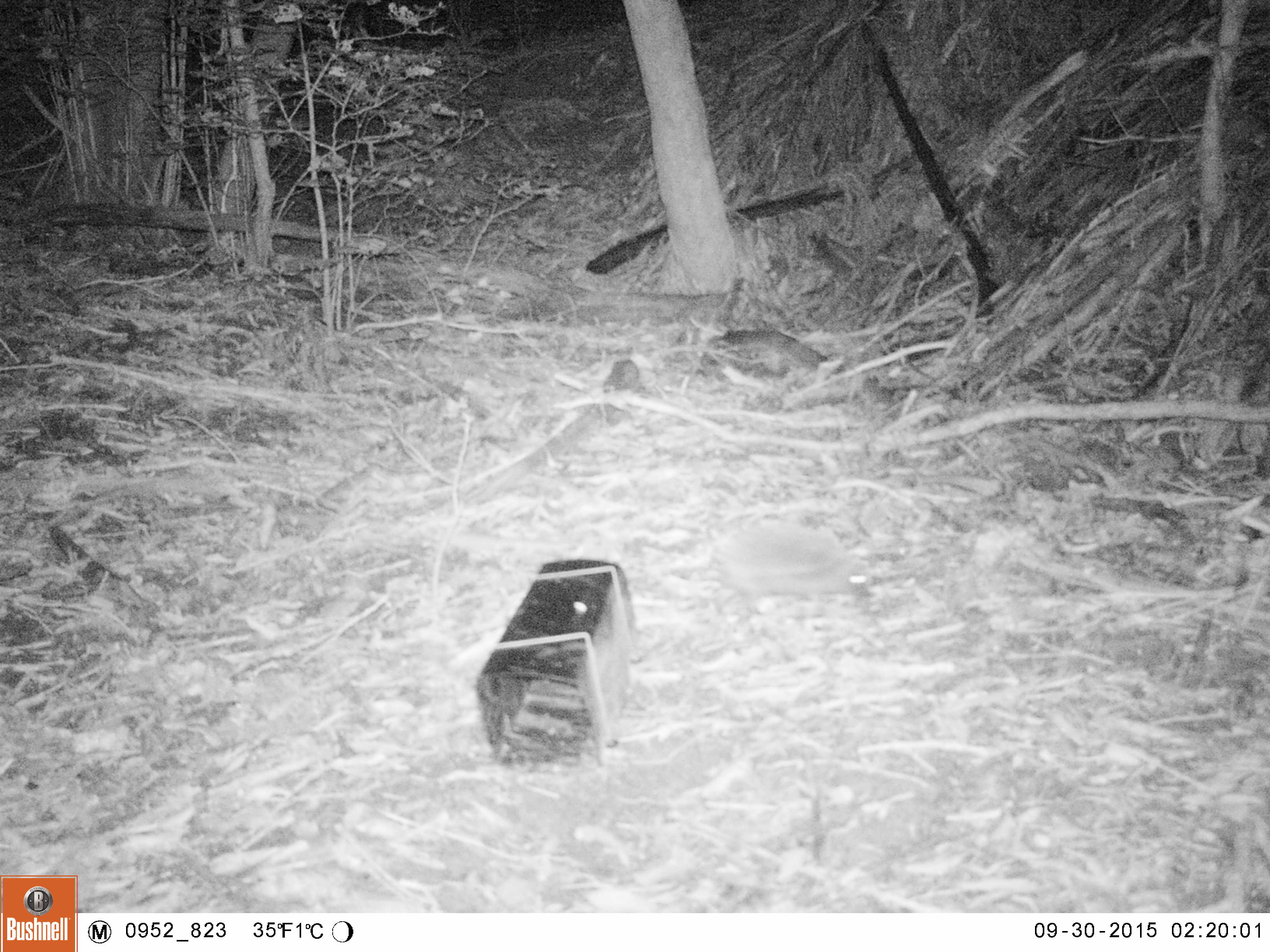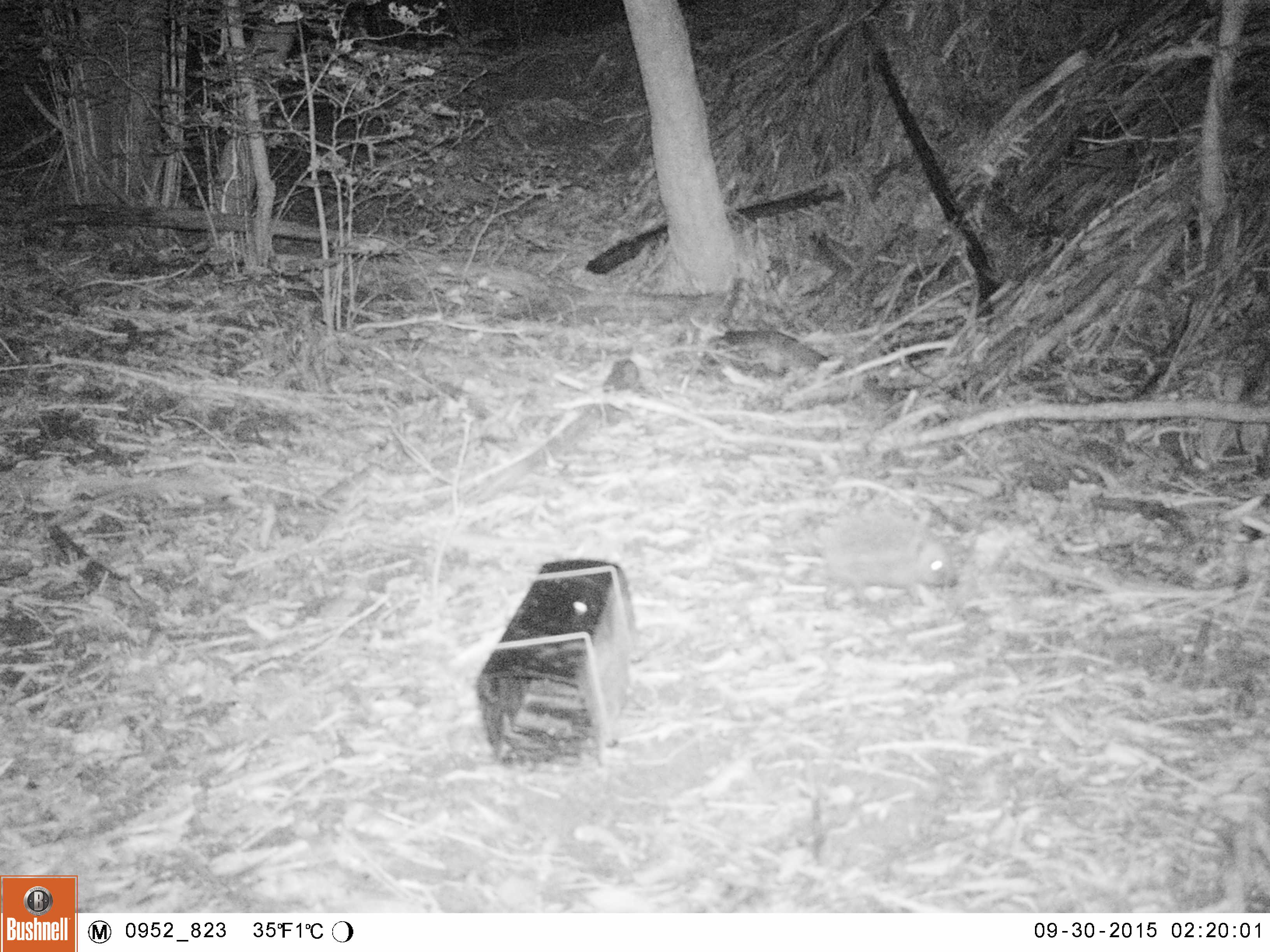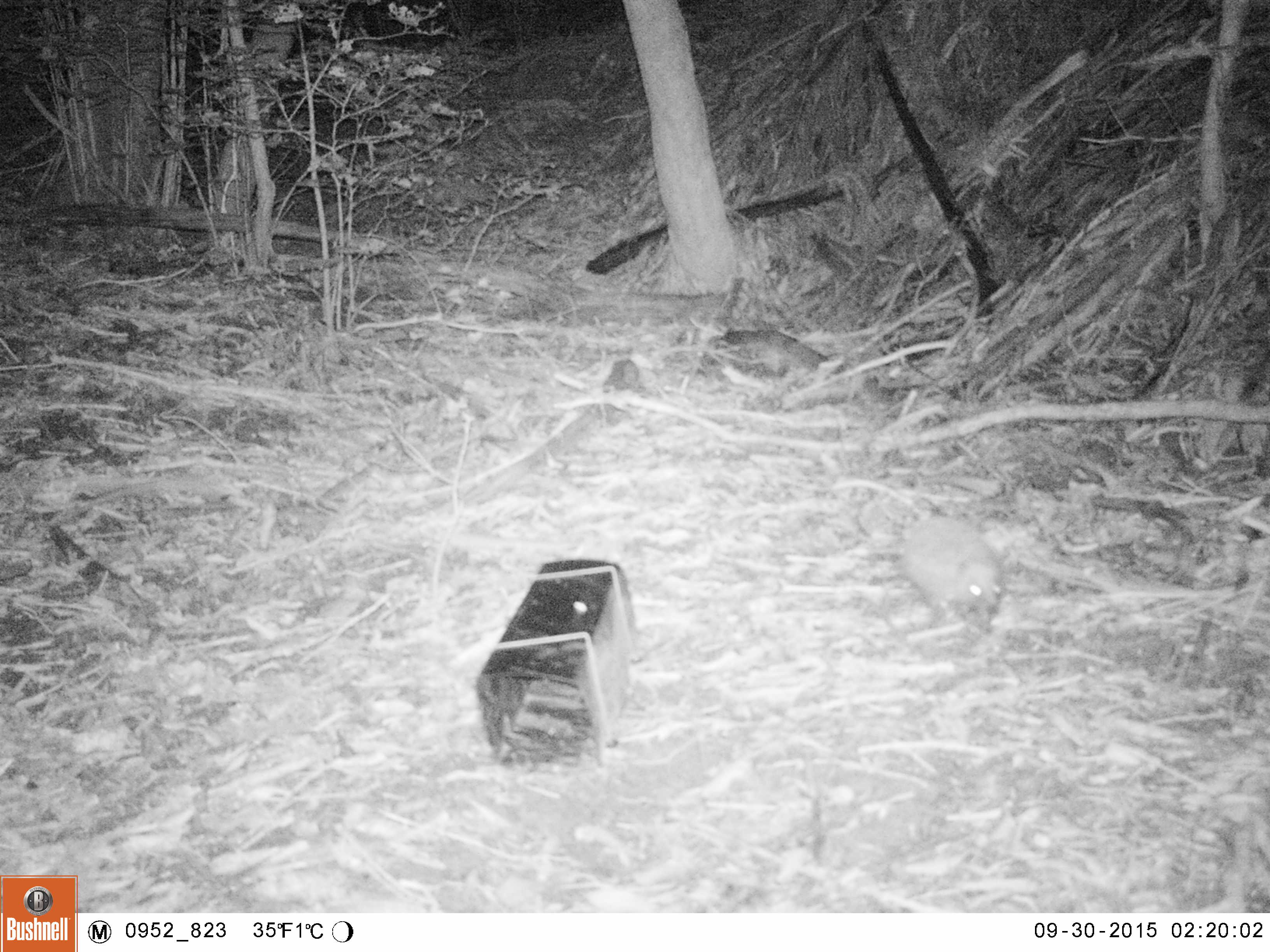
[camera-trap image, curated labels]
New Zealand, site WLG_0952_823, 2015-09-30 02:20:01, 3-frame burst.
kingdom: Animalia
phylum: Chordata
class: Mammalia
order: Eulipotyphla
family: Erinaceidae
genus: Erinaceus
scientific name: Erinaceus europaeus europaeus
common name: european hedgehog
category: hedgehog